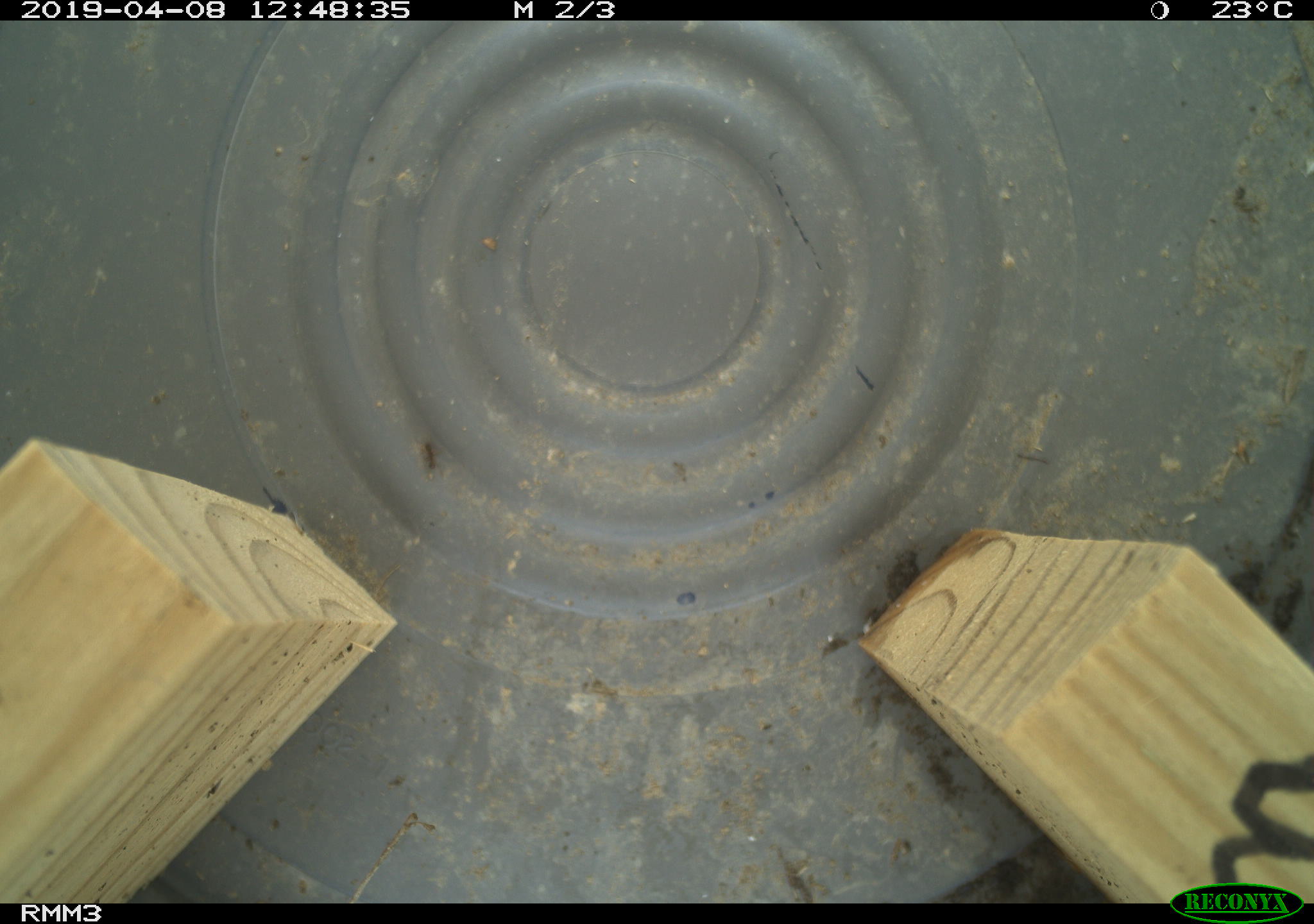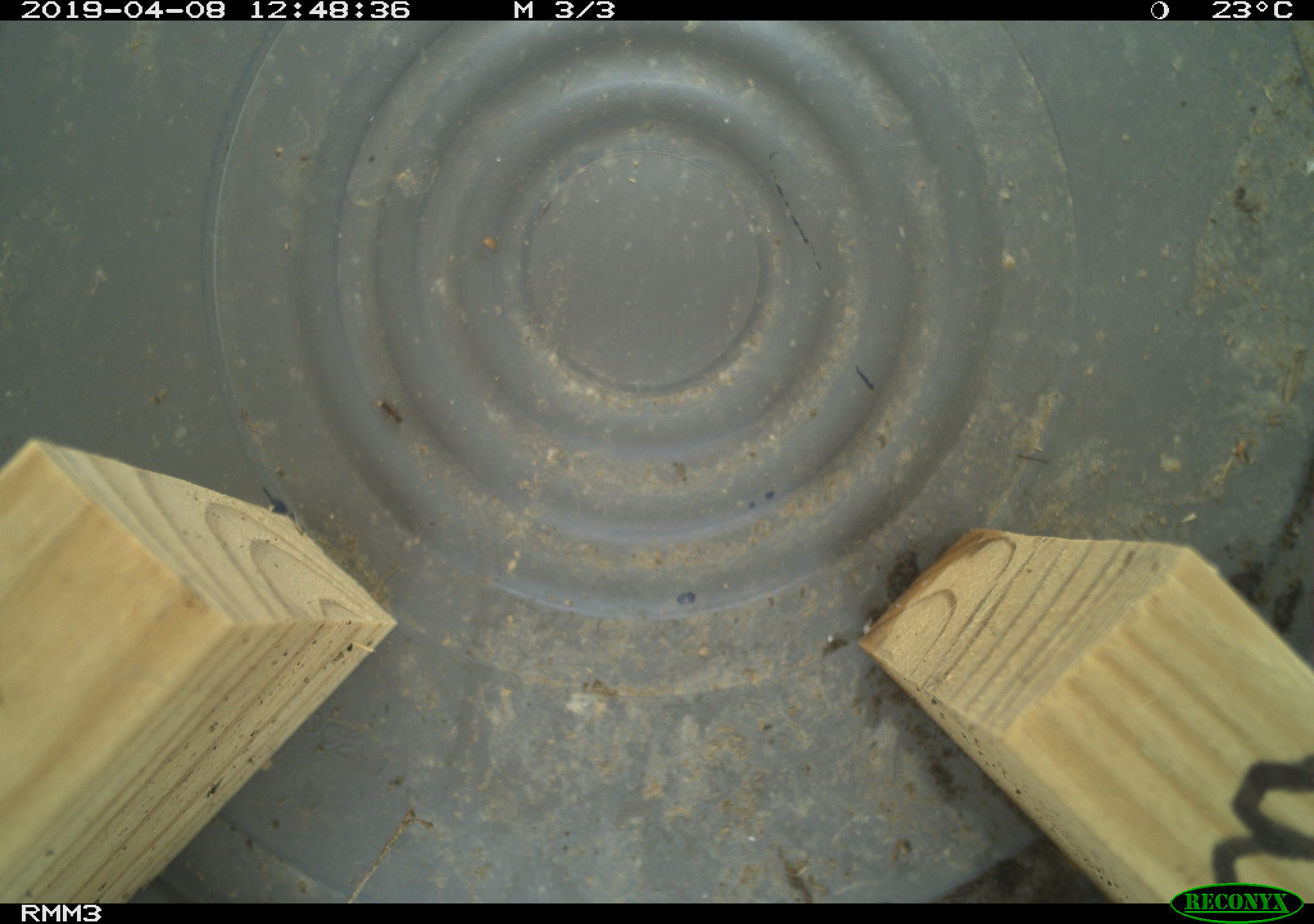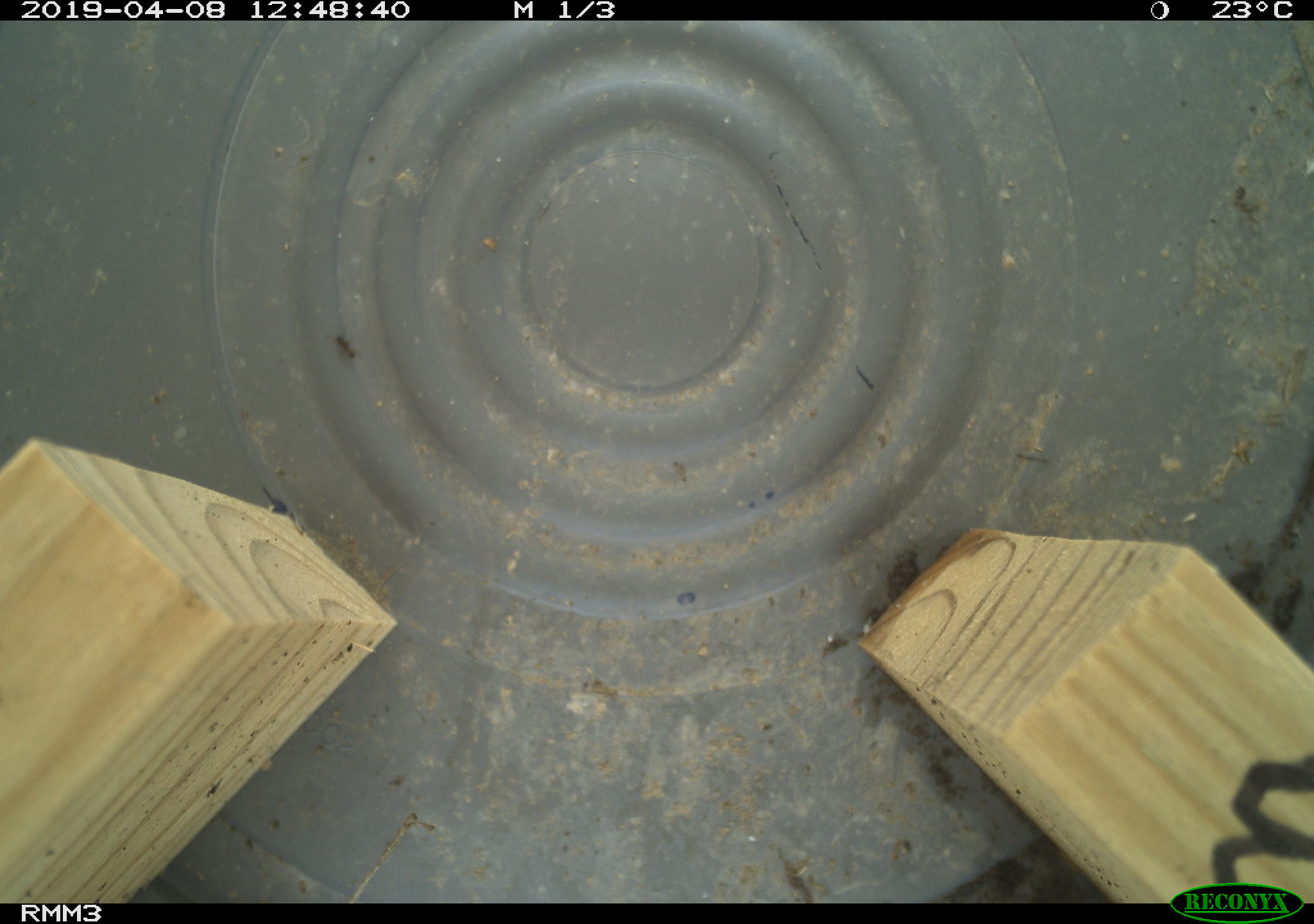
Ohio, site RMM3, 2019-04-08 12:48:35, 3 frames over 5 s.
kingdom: Animalia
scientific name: Animalia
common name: animal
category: invertebrate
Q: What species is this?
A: Invertebrate (animal) (Animalia).